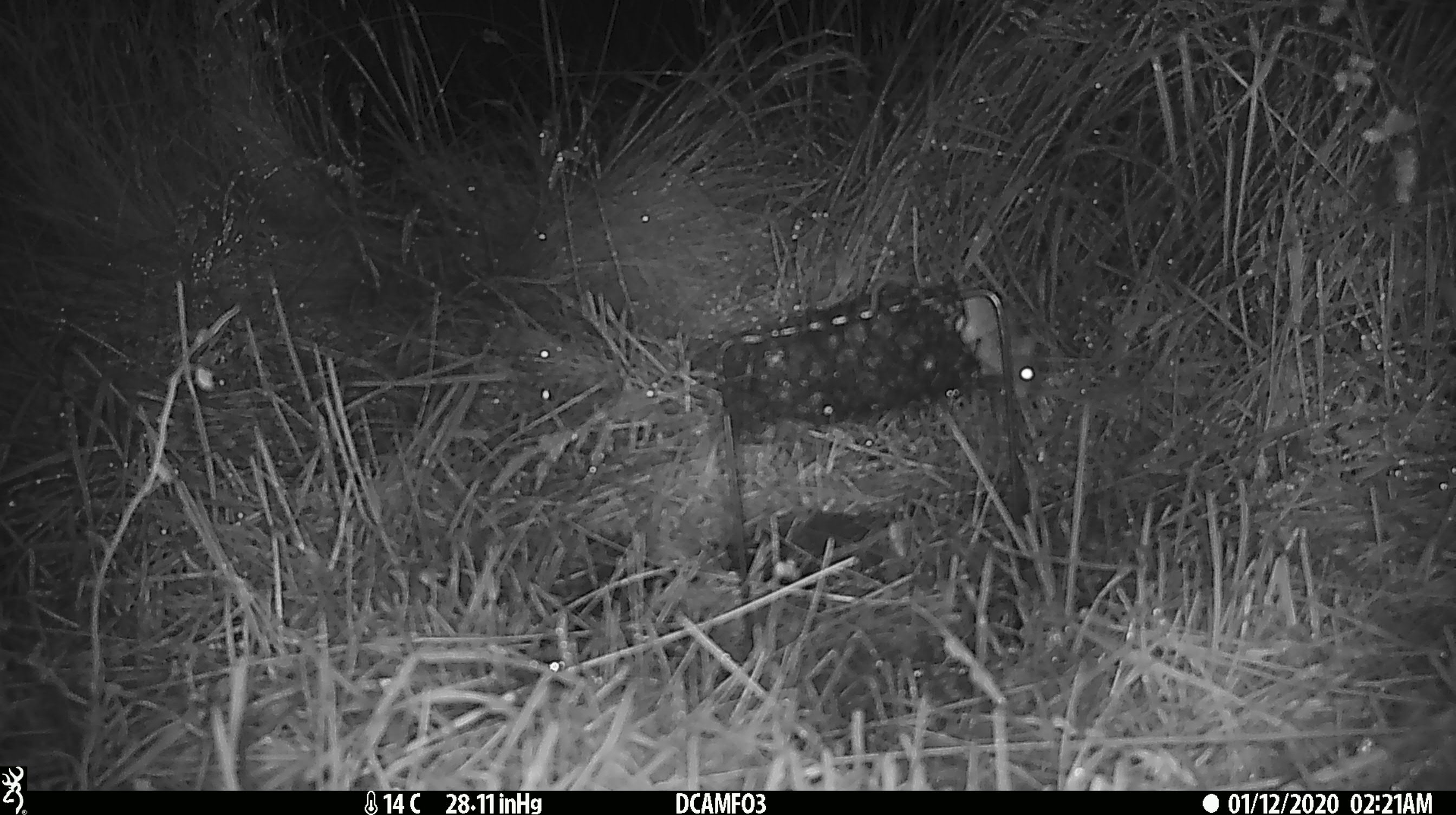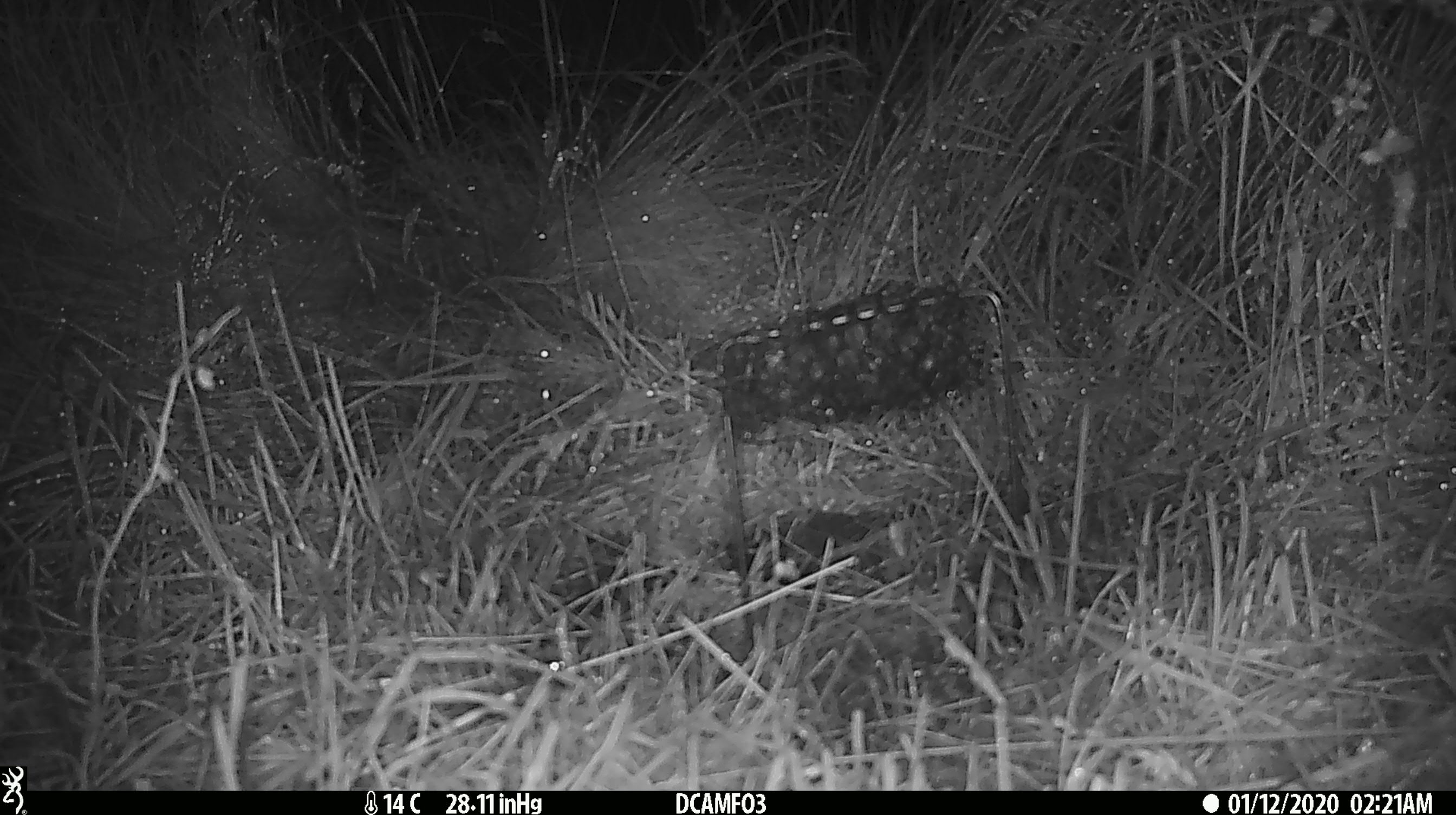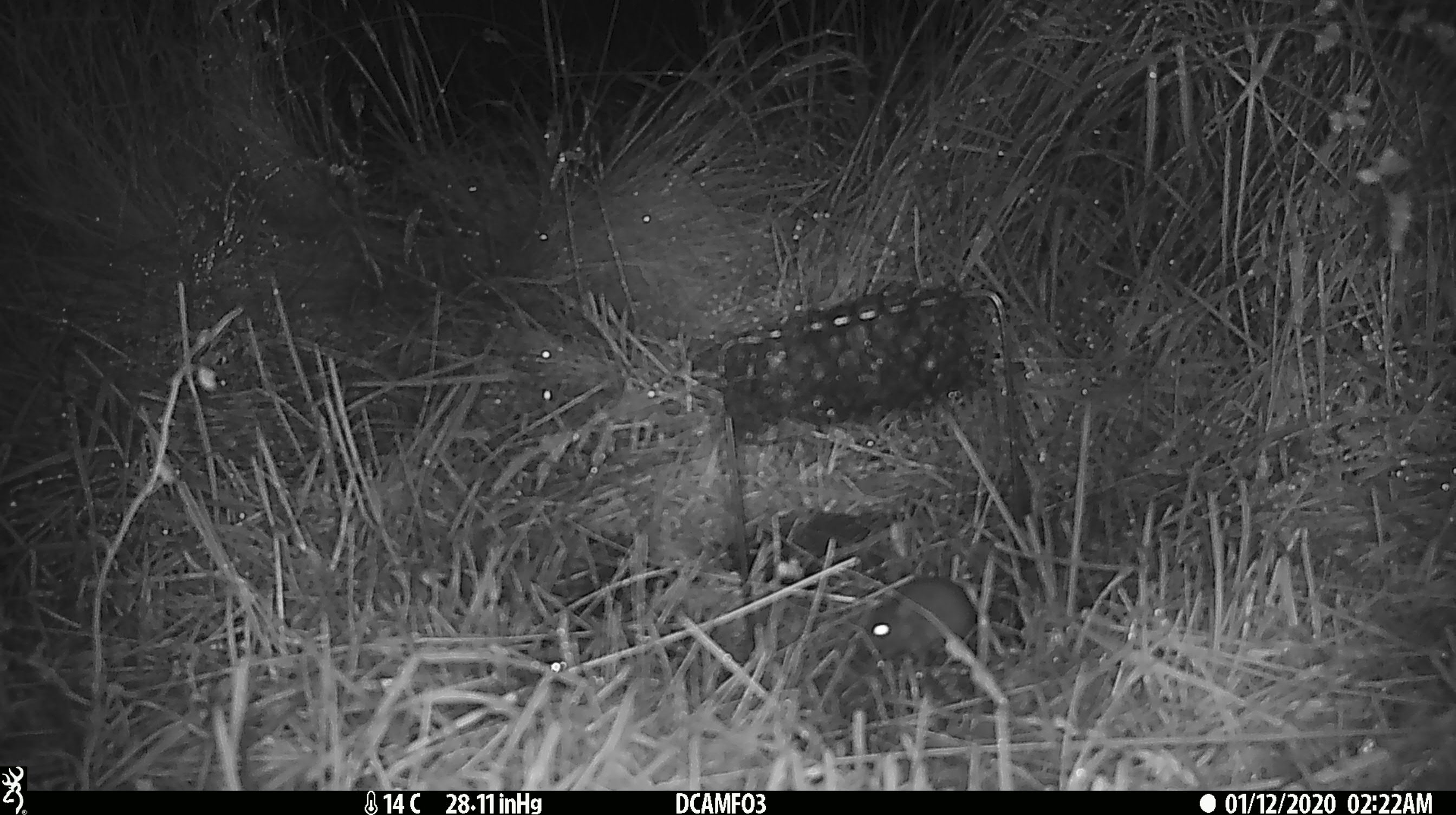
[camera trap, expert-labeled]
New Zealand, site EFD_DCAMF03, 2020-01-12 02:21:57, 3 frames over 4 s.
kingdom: Animalia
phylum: Chordata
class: Mammalia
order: Rodentia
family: Muridae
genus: Mus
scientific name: Mus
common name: mouse